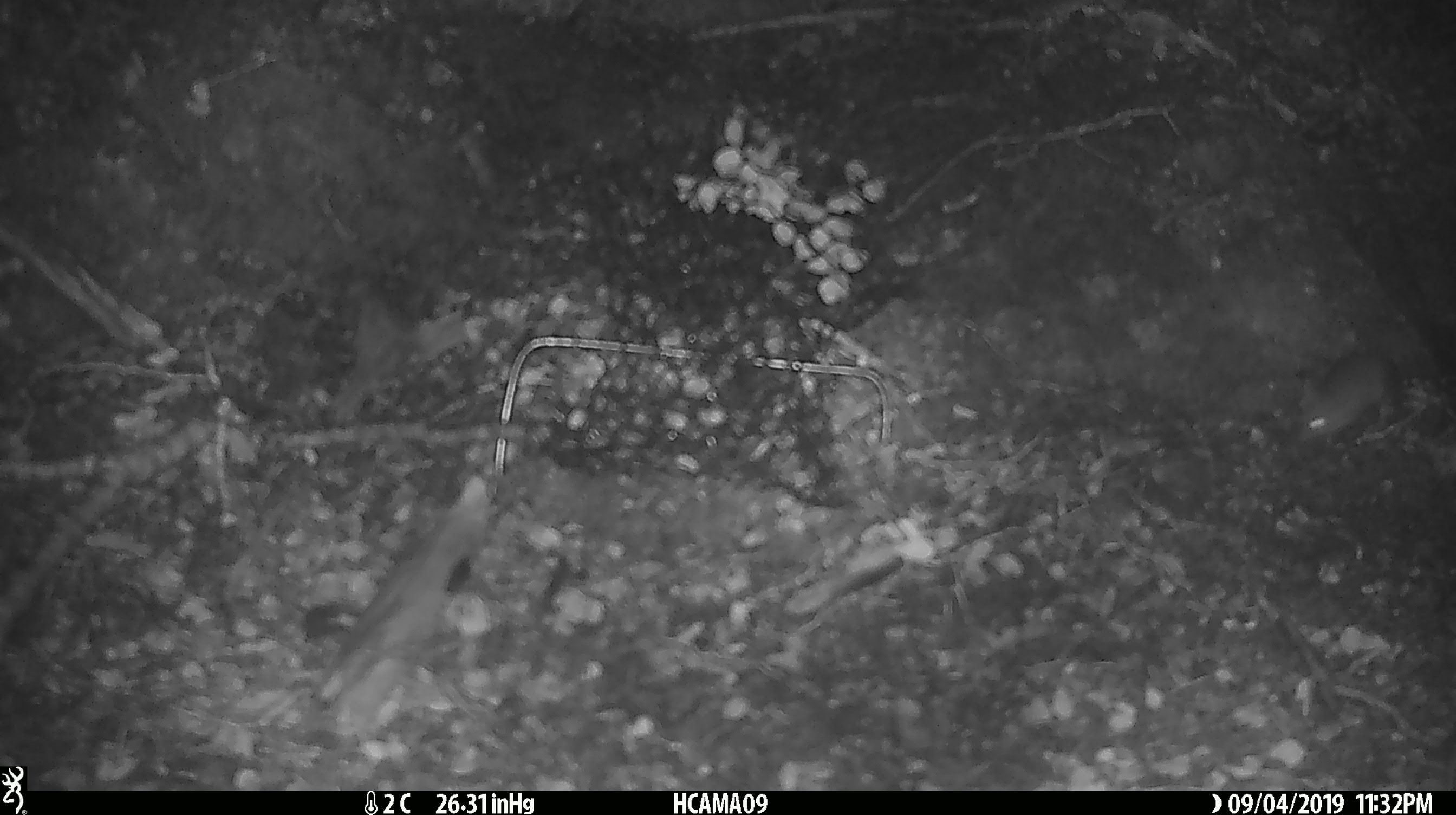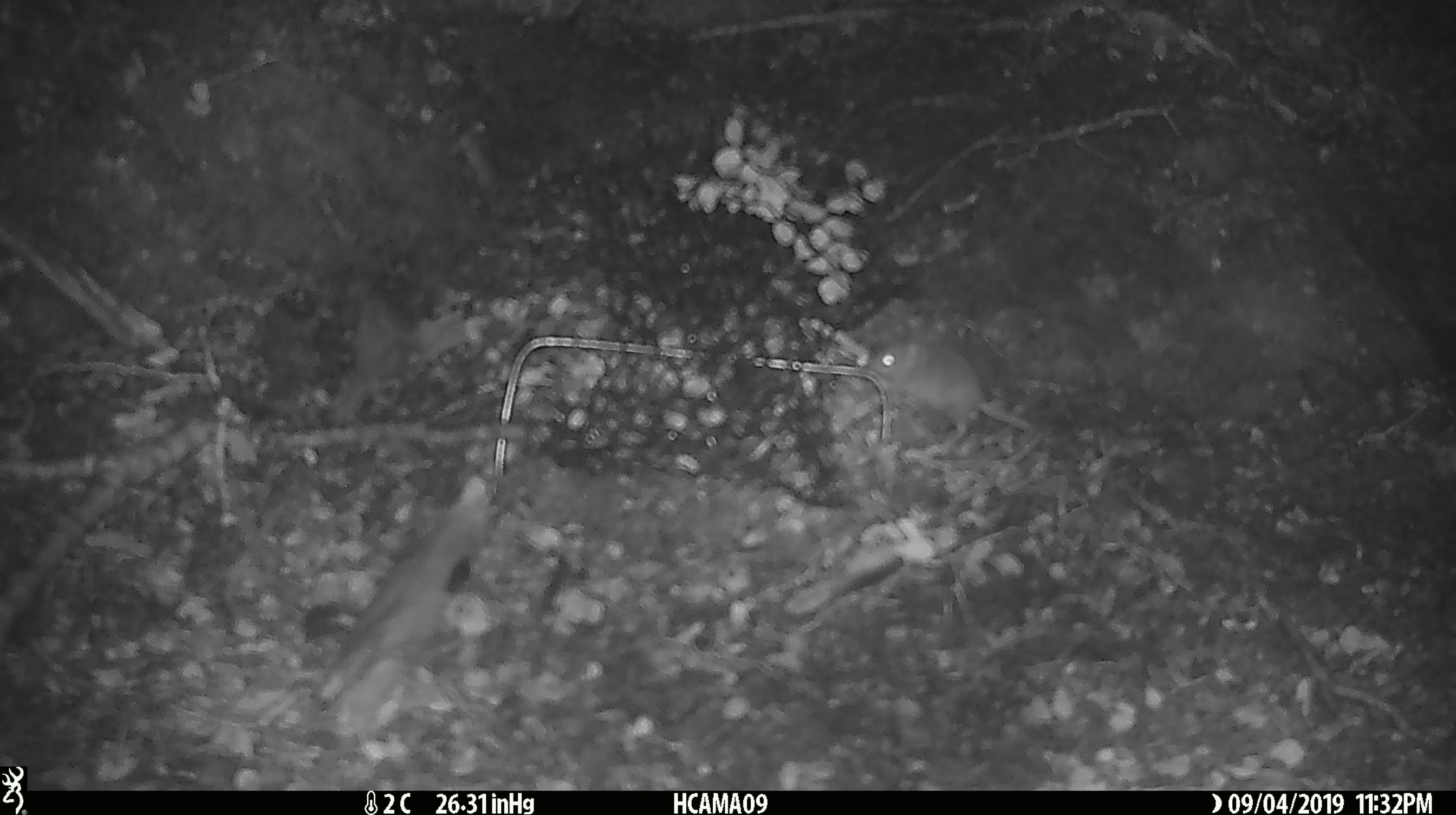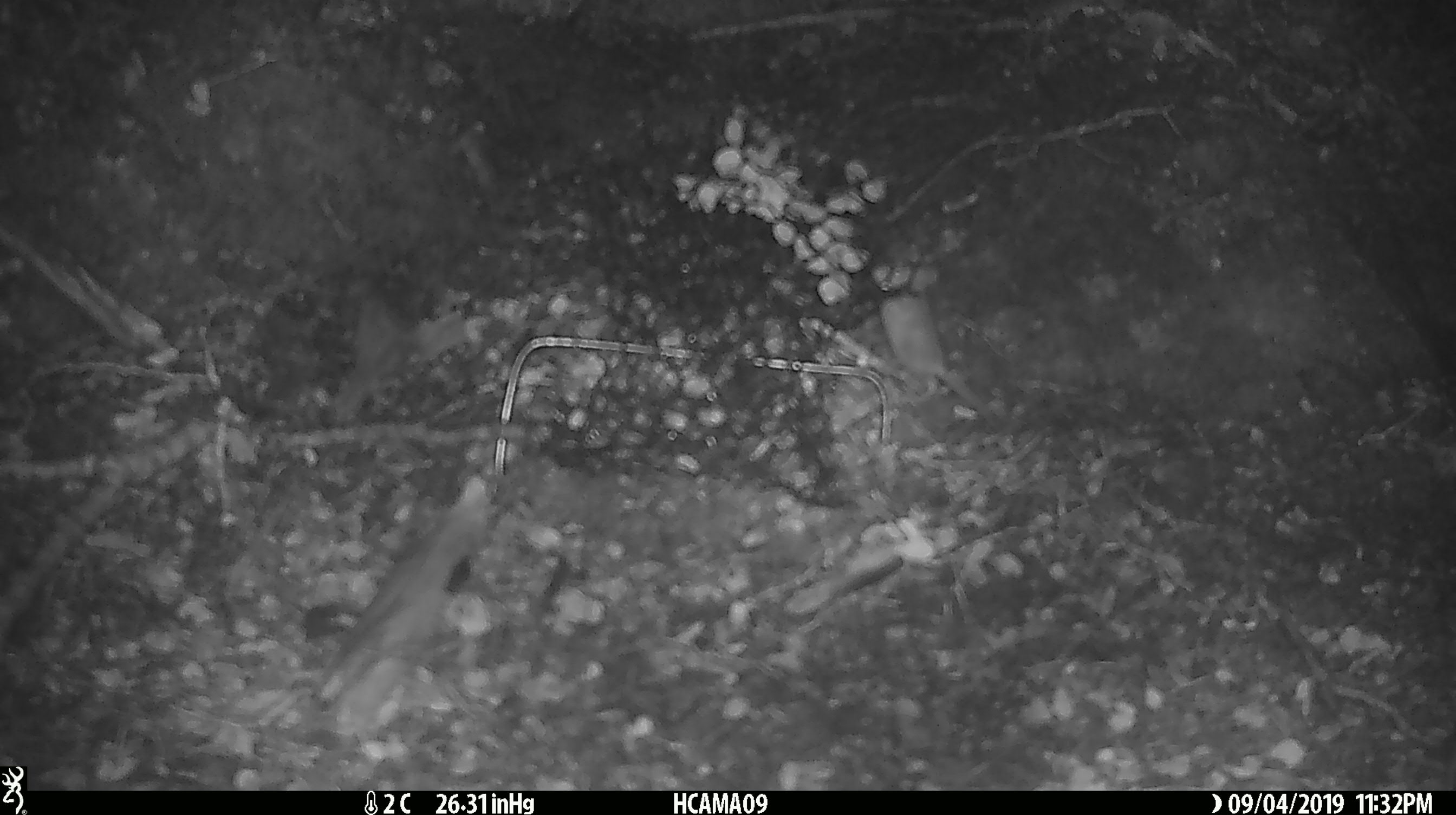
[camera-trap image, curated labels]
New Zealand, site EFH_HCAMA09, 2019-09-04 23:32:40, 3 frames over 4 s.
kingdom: Animalia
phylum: Chordata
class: Mammalia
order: Rodentia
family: Muridae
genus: Mus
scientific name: Mus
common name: mouse